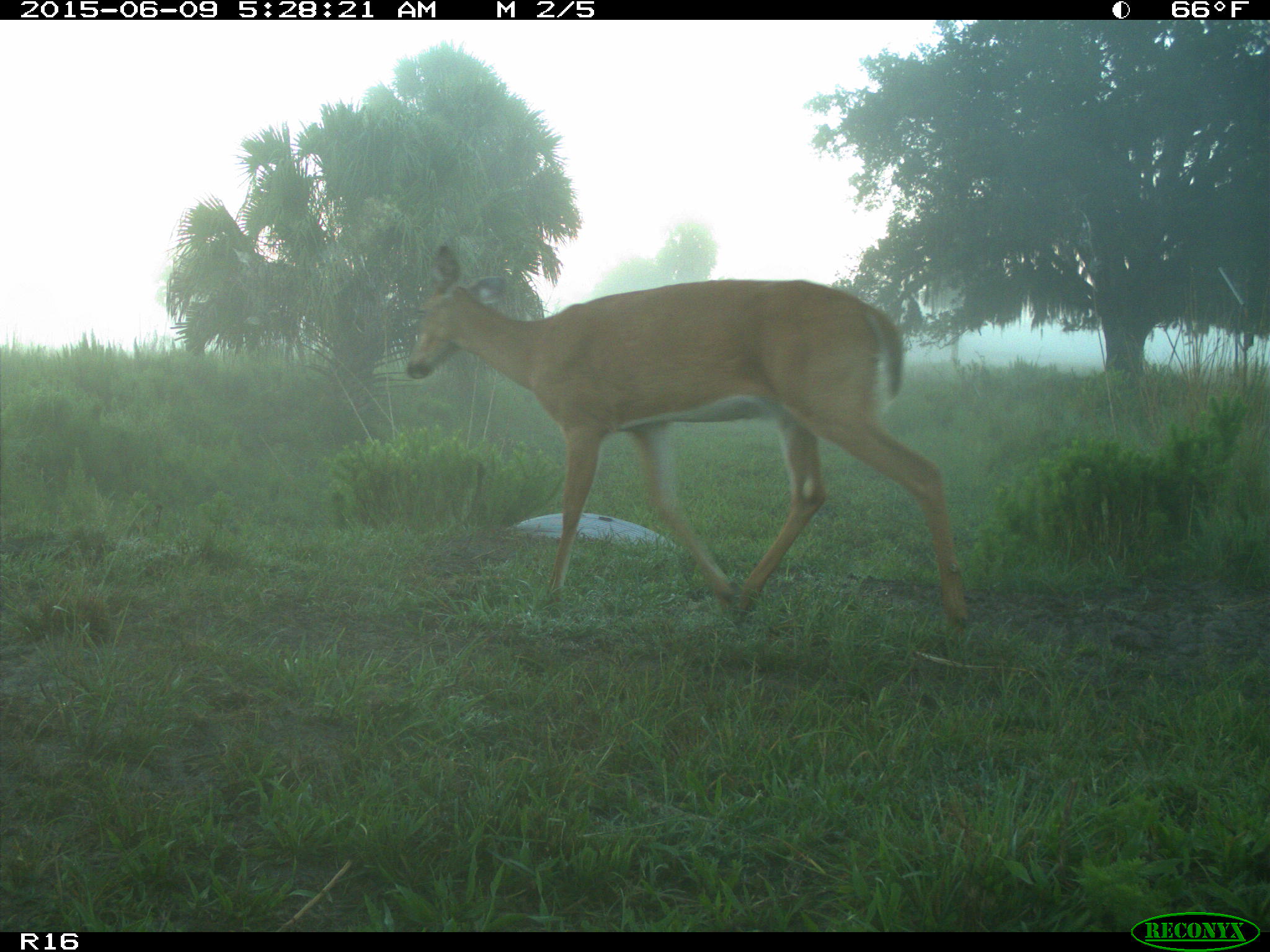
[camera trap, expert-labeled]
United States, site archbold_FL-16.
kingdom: Animalia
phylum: Chordata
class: Mammalia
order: Artiodactyla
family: Cervidae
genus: Odocoileus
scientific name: Odocoileus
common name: deer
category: unidentified deer